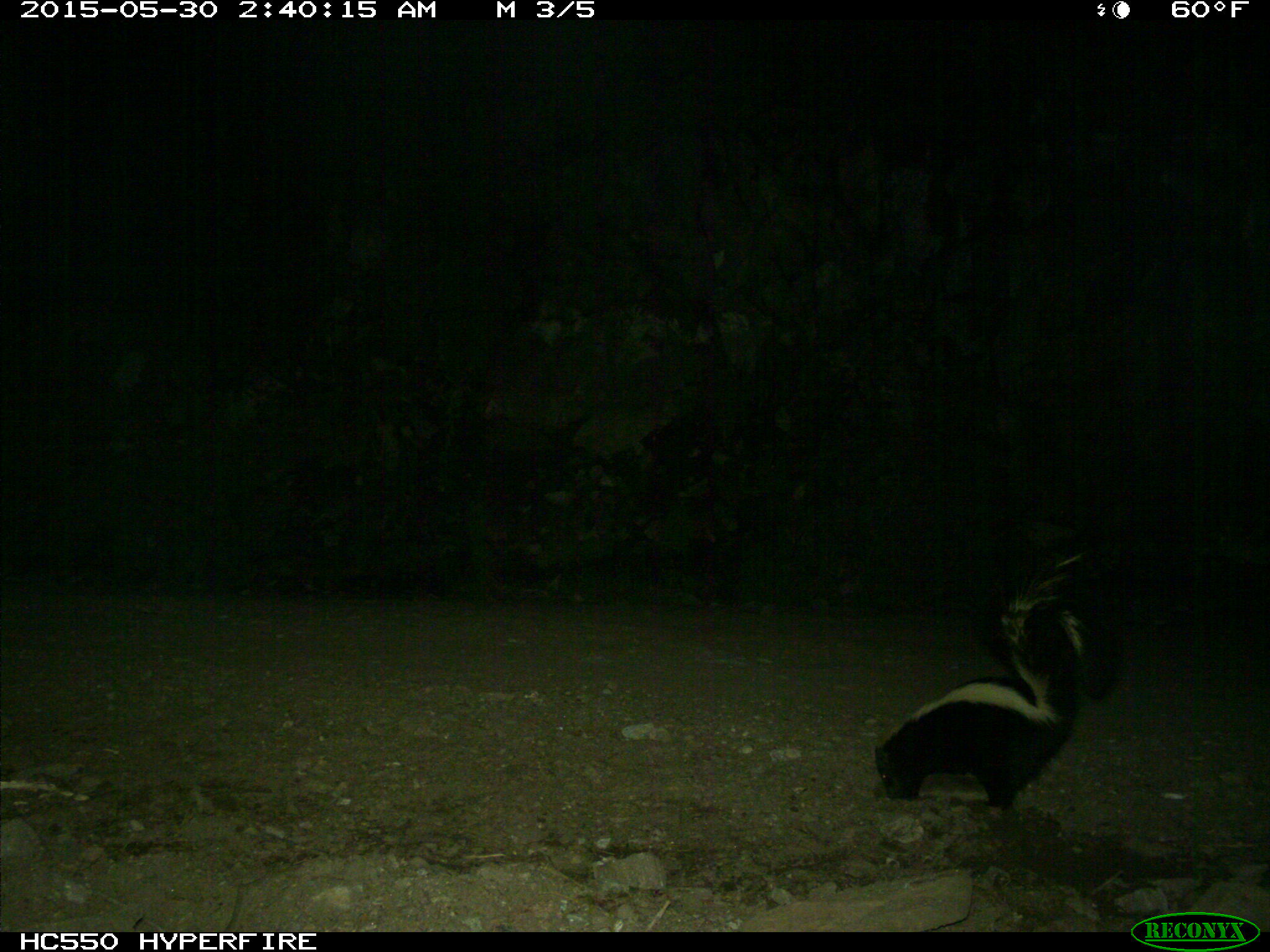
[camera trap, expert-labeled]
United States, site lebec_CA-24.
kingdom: Animalia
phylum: Chordata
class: Mammalia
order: Carnivora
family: Mephitidae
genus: Mephitis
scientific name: Mephitis mephitis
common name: striped skunk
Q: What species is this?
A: Mephitis mephitis (striped skunk).